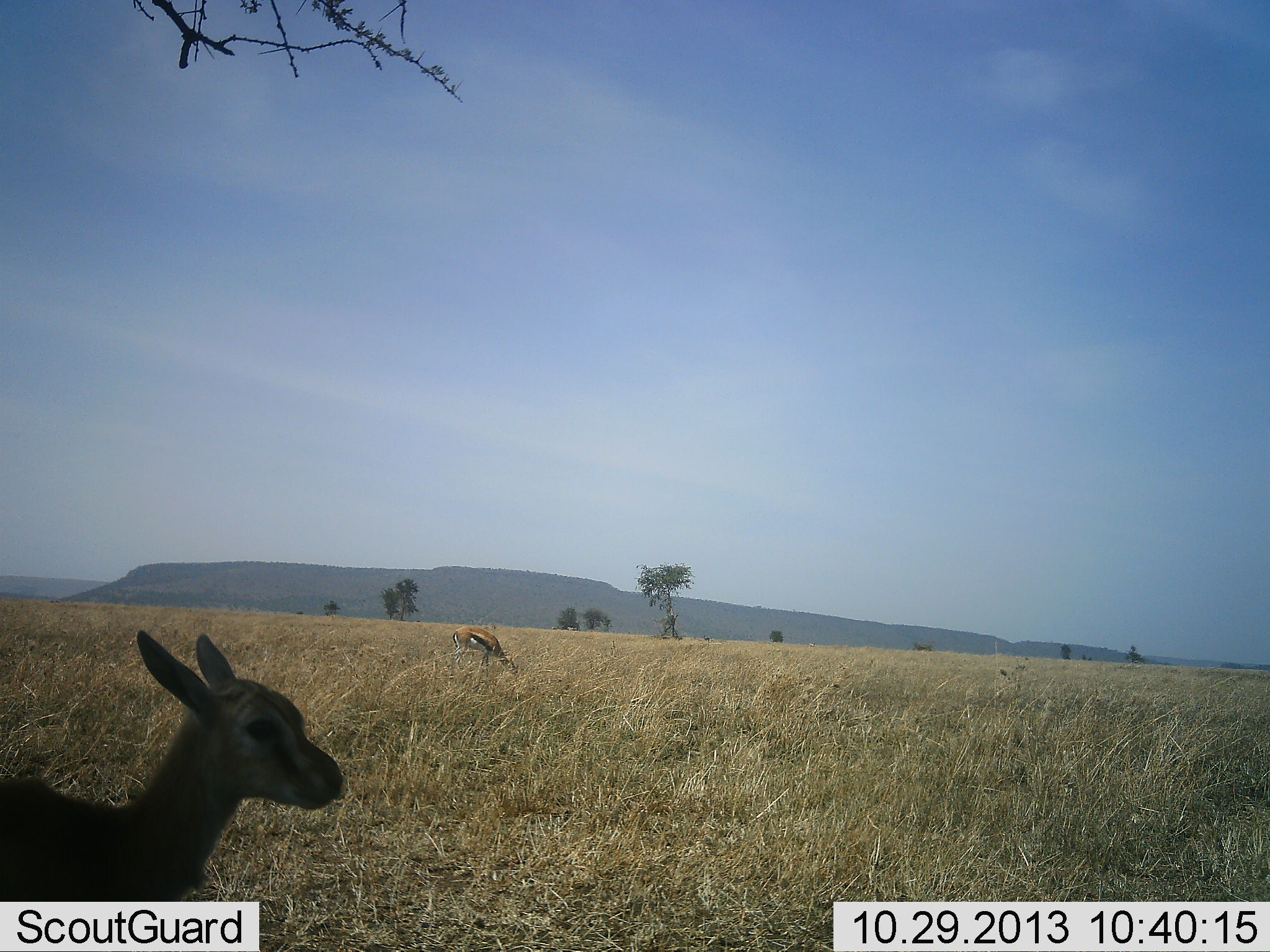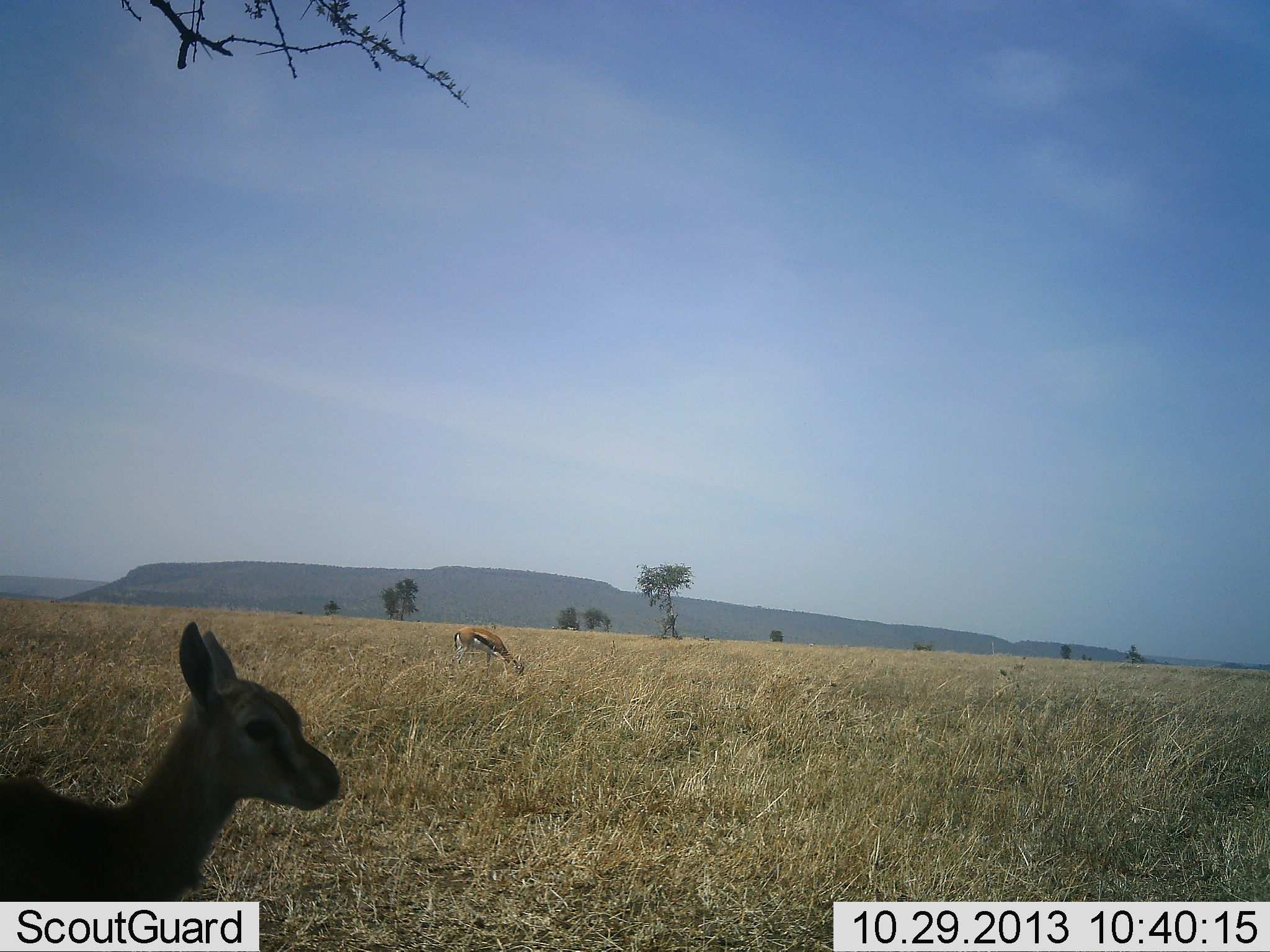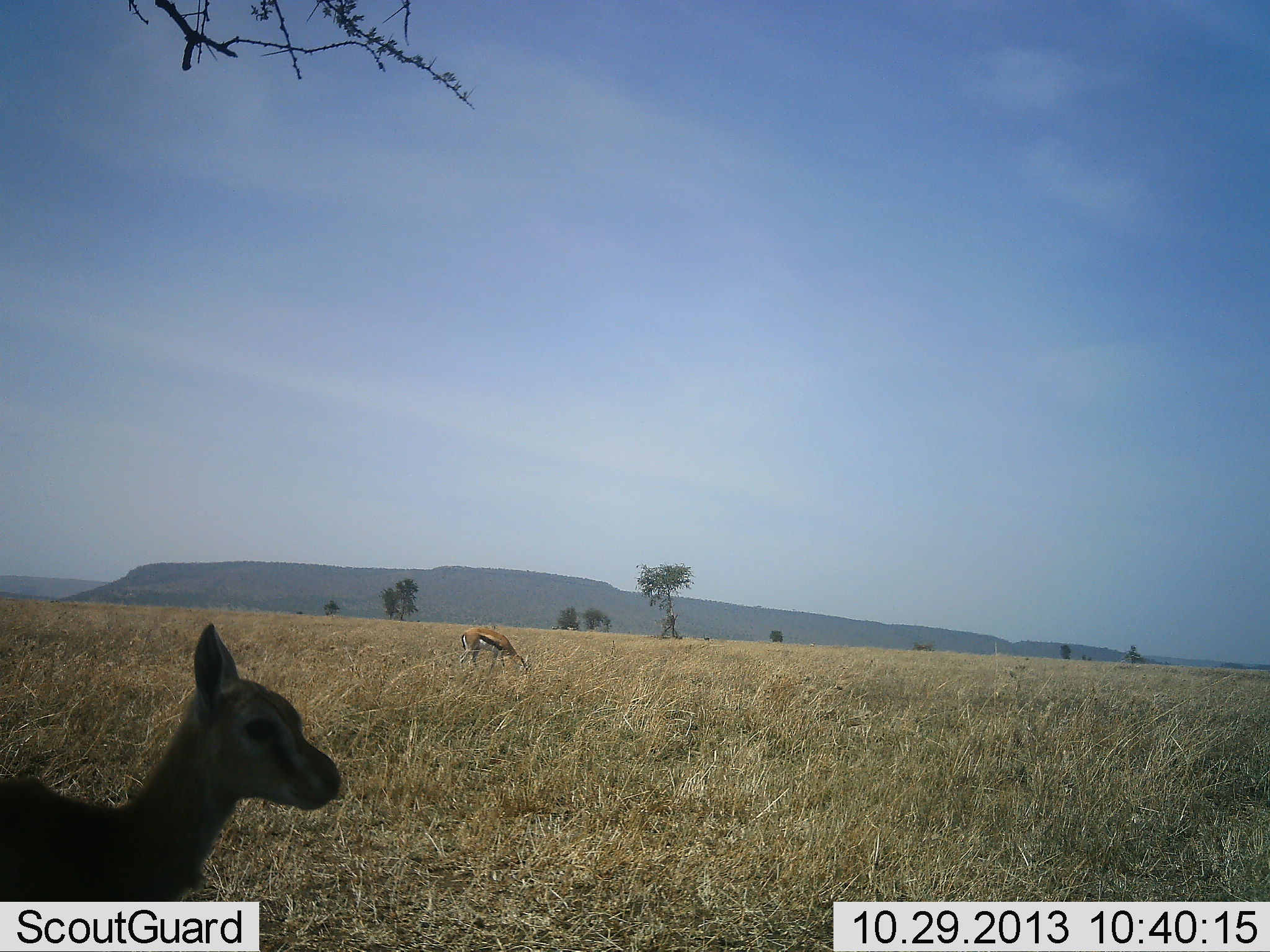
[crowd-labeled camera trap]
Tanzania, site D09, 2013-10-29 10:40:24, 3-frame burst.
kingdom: Animalia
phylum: Chordata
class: Mammalia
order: Artiodactyla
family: Bovidae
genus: Eudorcas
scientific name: Eudorcas thomsonii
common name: thomson's gazelle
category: gazellethomsons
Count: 2.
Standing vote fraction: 78%.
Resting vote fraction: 11%.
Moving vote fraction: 6%.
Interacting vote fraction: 0%.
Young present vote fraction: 33%.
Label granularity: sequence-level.